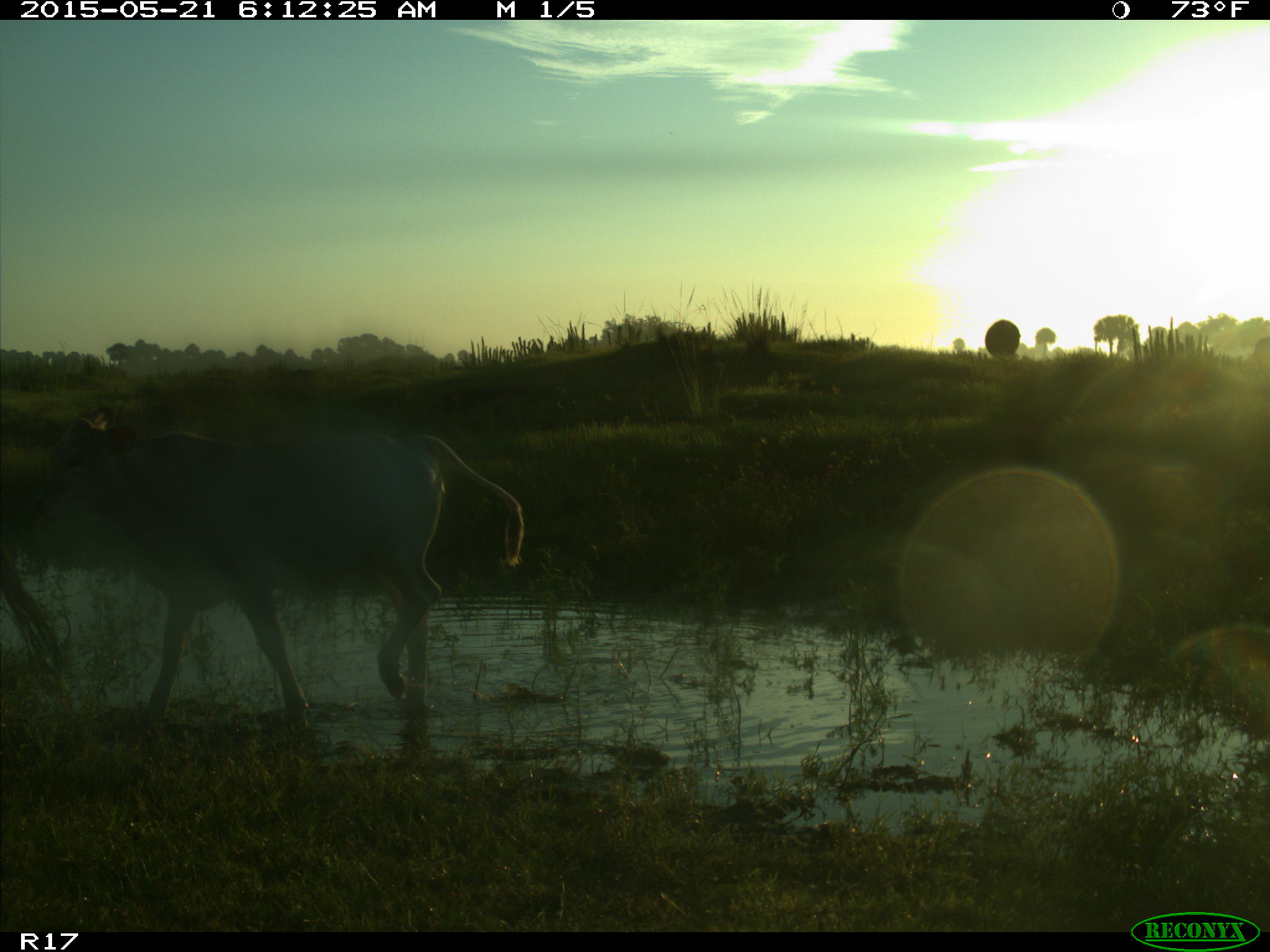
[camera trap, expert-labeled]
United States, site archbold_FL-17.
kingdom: Animalia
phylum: Chordata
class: Mammalia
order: Artiodactyla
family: Bovidae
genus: Bos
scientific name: Bos taurus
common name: domestic cow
Bos taurus (domestic cow).